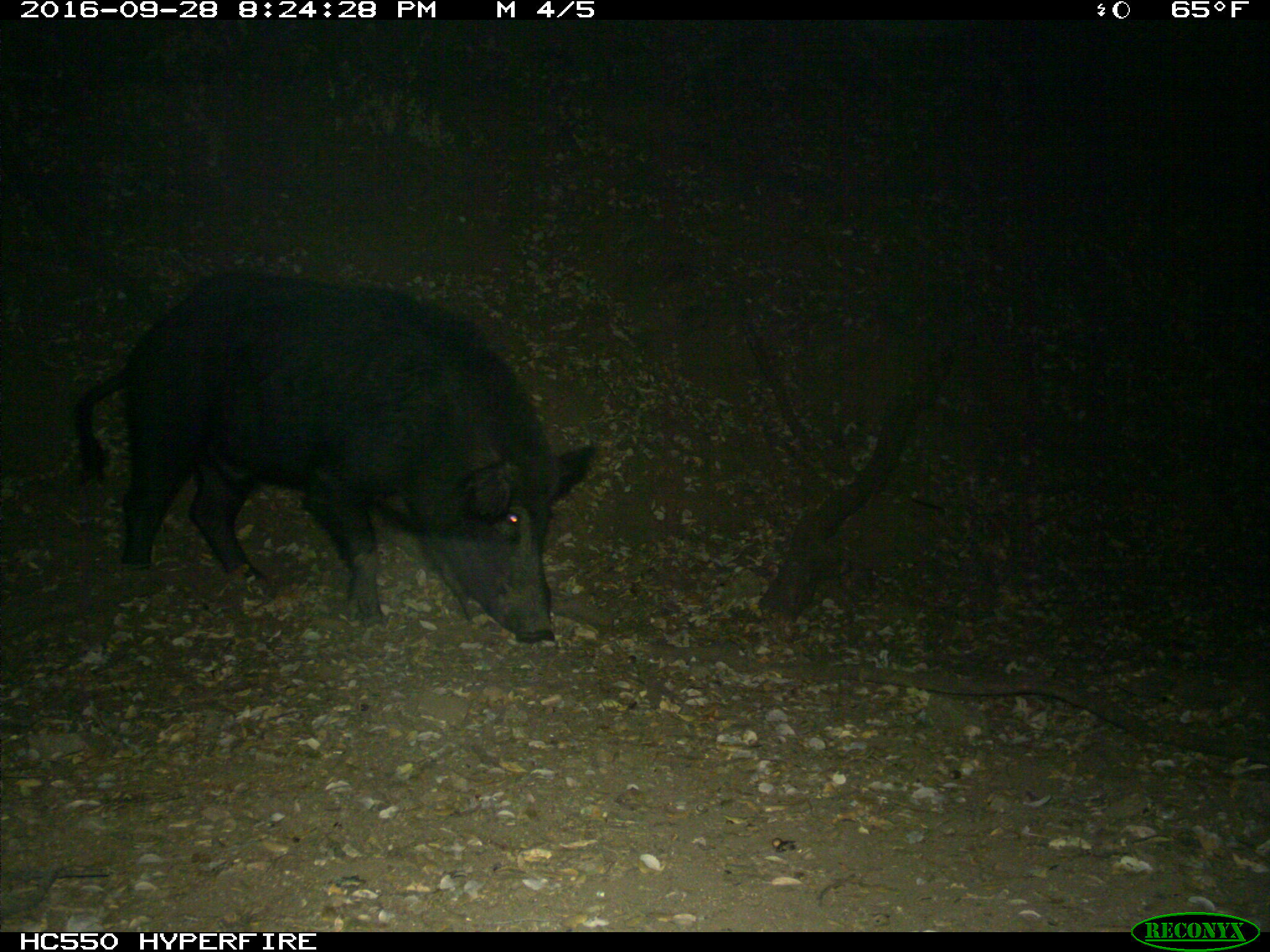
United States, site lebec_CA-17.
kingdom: Animalia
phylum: Chordata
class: Mammalia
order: Artiodactyla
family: Suidae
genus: Sus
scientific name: Sus scrofa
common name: wild boar